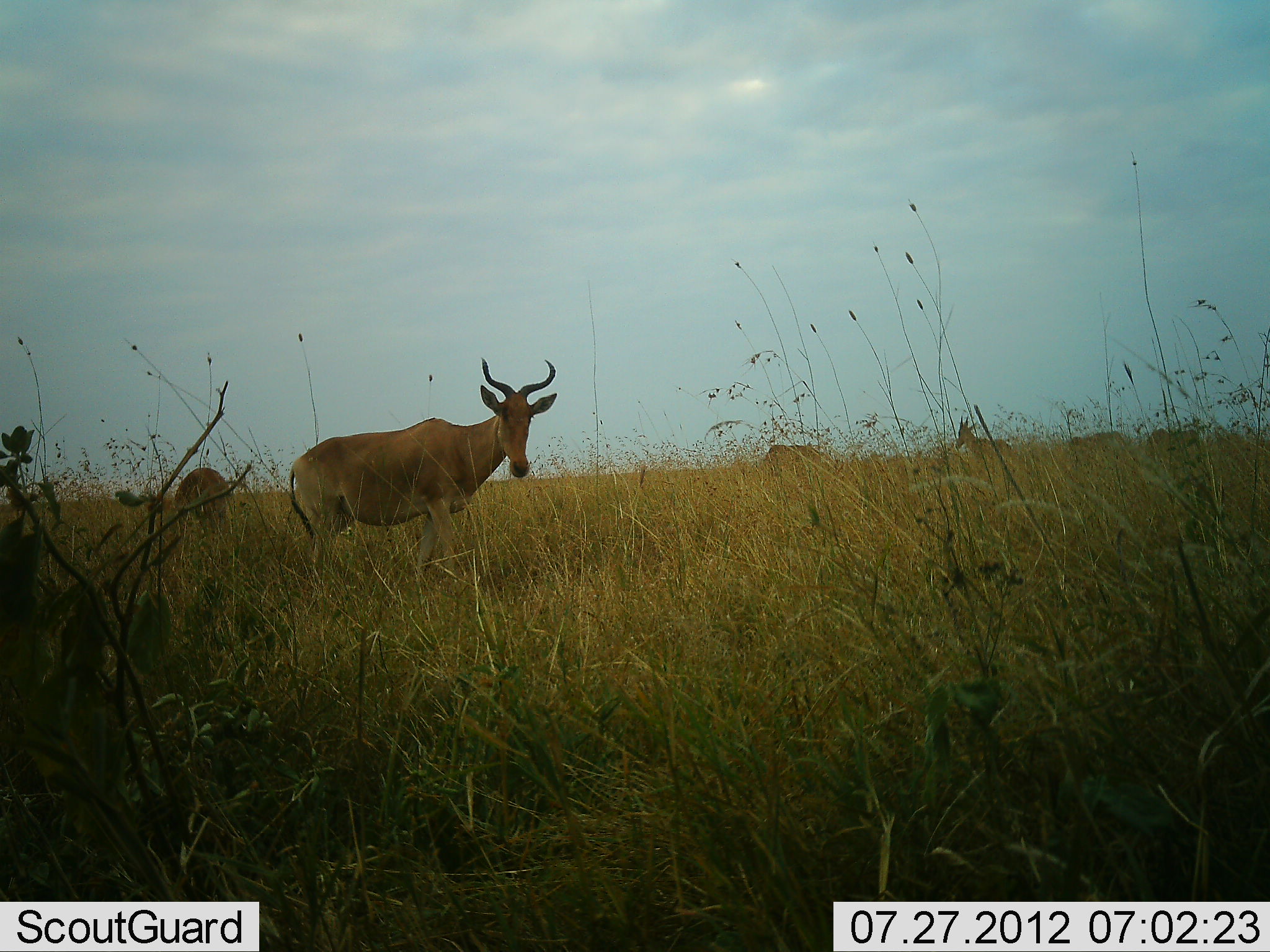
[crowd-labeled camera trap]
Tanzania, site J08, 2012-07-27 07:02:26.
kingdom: Animalia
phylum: Chordata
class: Mammalia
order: Artiodactyla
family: Bovidae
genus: Alcelaphus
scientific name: Alcelaphus buselaphus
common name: hartebeest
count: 6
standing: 90%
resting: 0%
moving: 0%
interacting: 0%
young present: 0%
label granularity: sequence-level